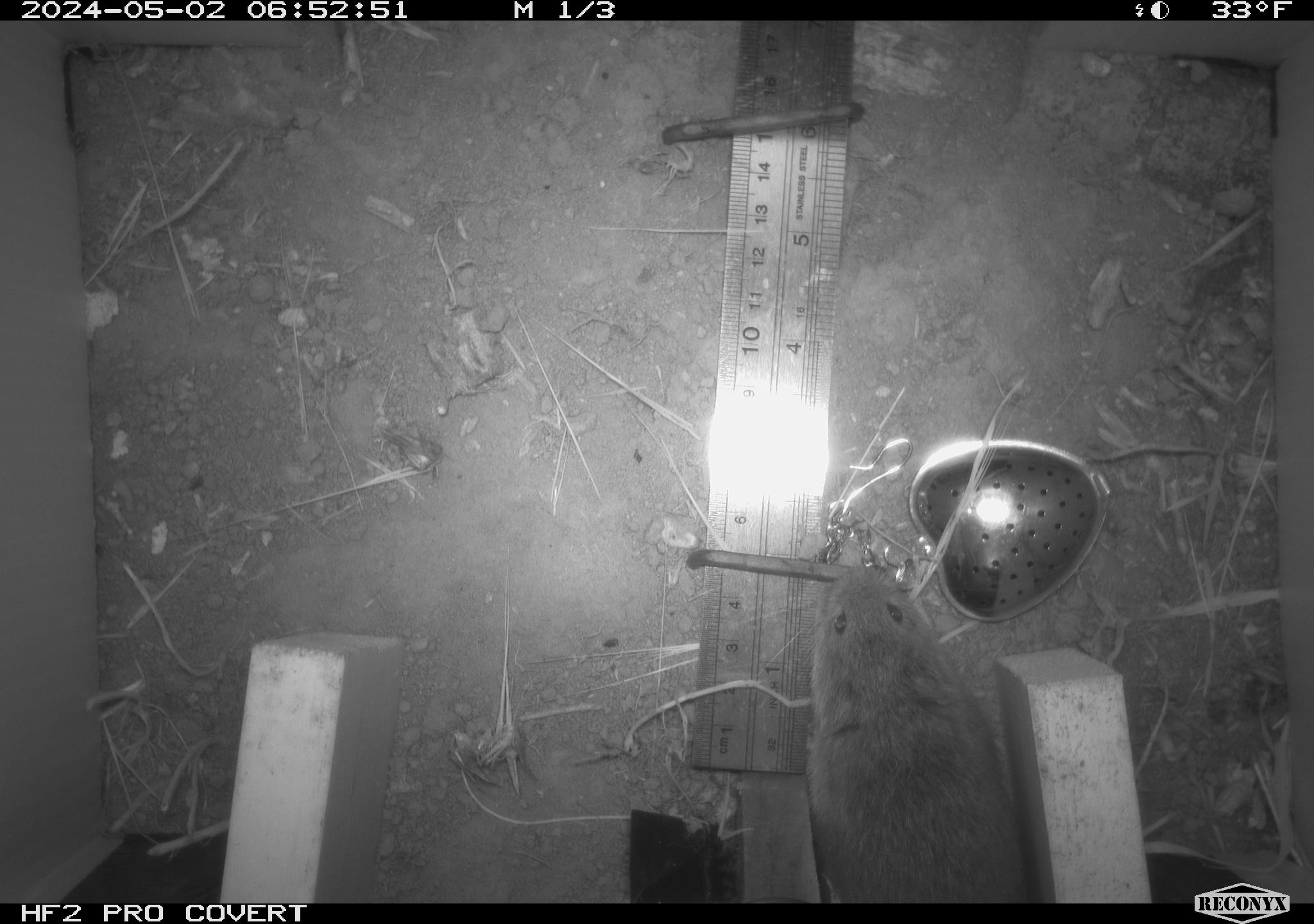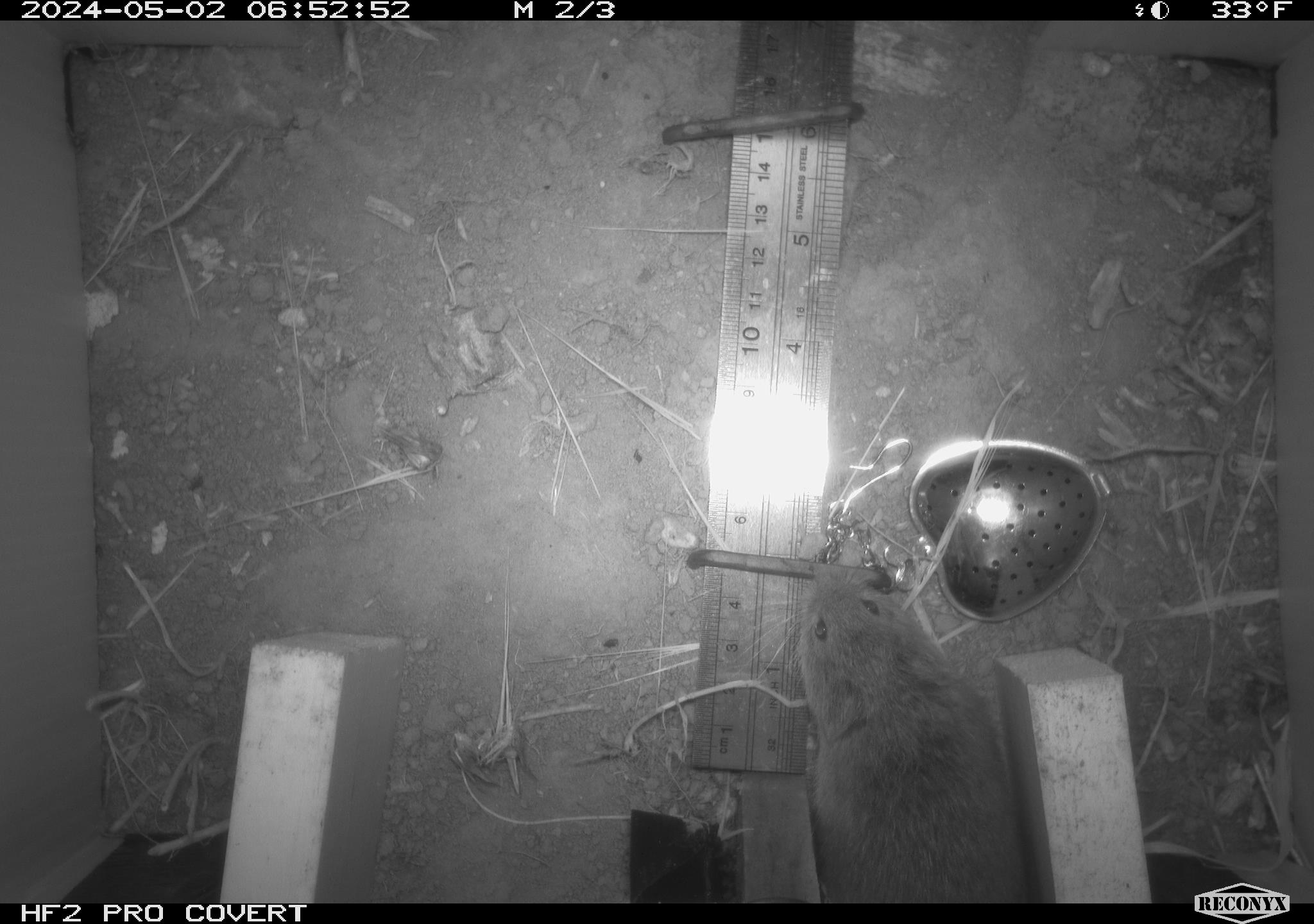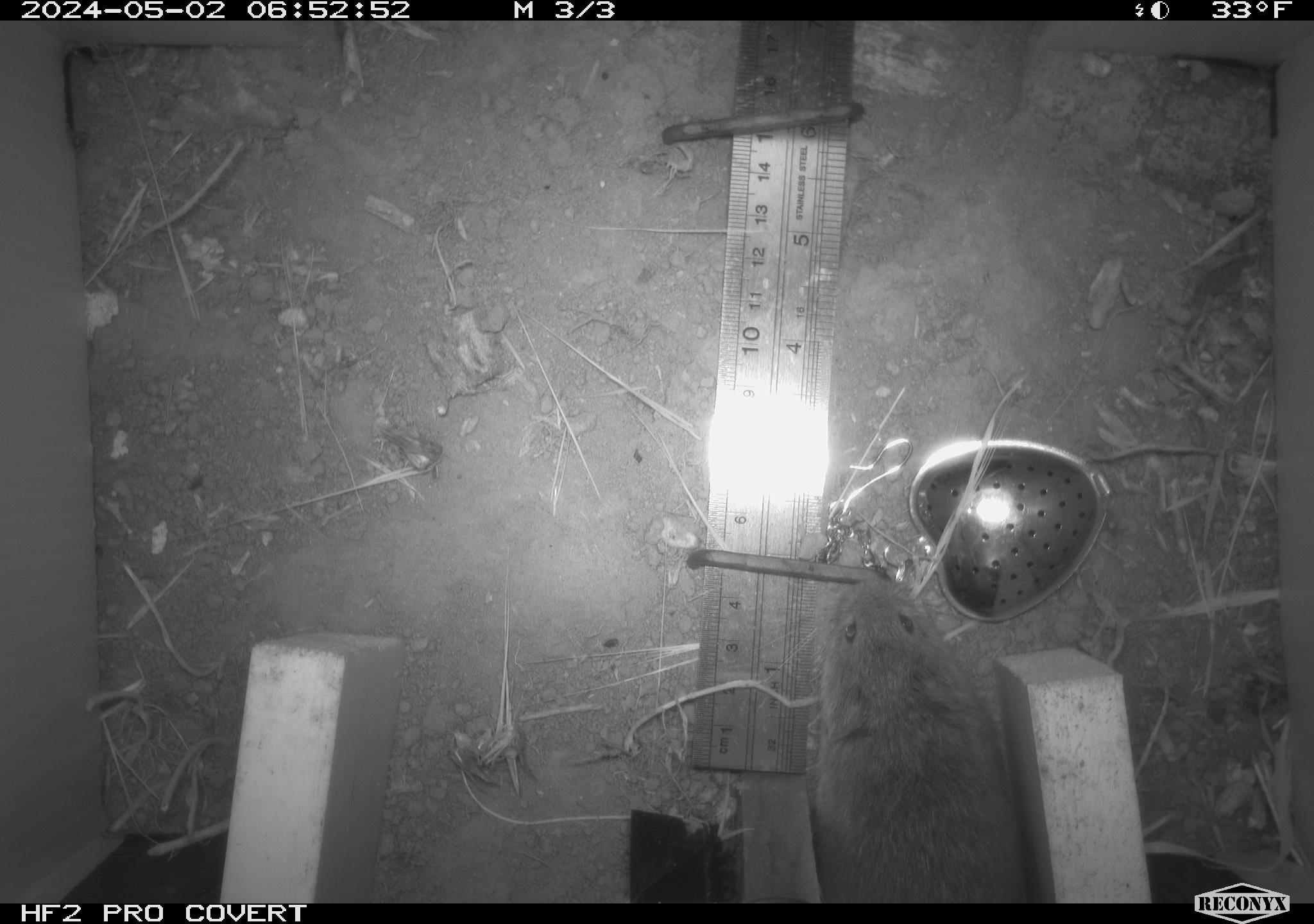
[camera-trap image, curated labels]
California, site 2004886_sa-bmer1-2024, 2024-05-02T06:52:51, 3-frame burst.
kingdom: Animalia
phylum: Chordata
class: Mammalia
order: Rodentia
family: Cricetidae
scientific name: Arvicolinae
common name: voles, lemmings, and muskrats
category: arvicolinae subfamily